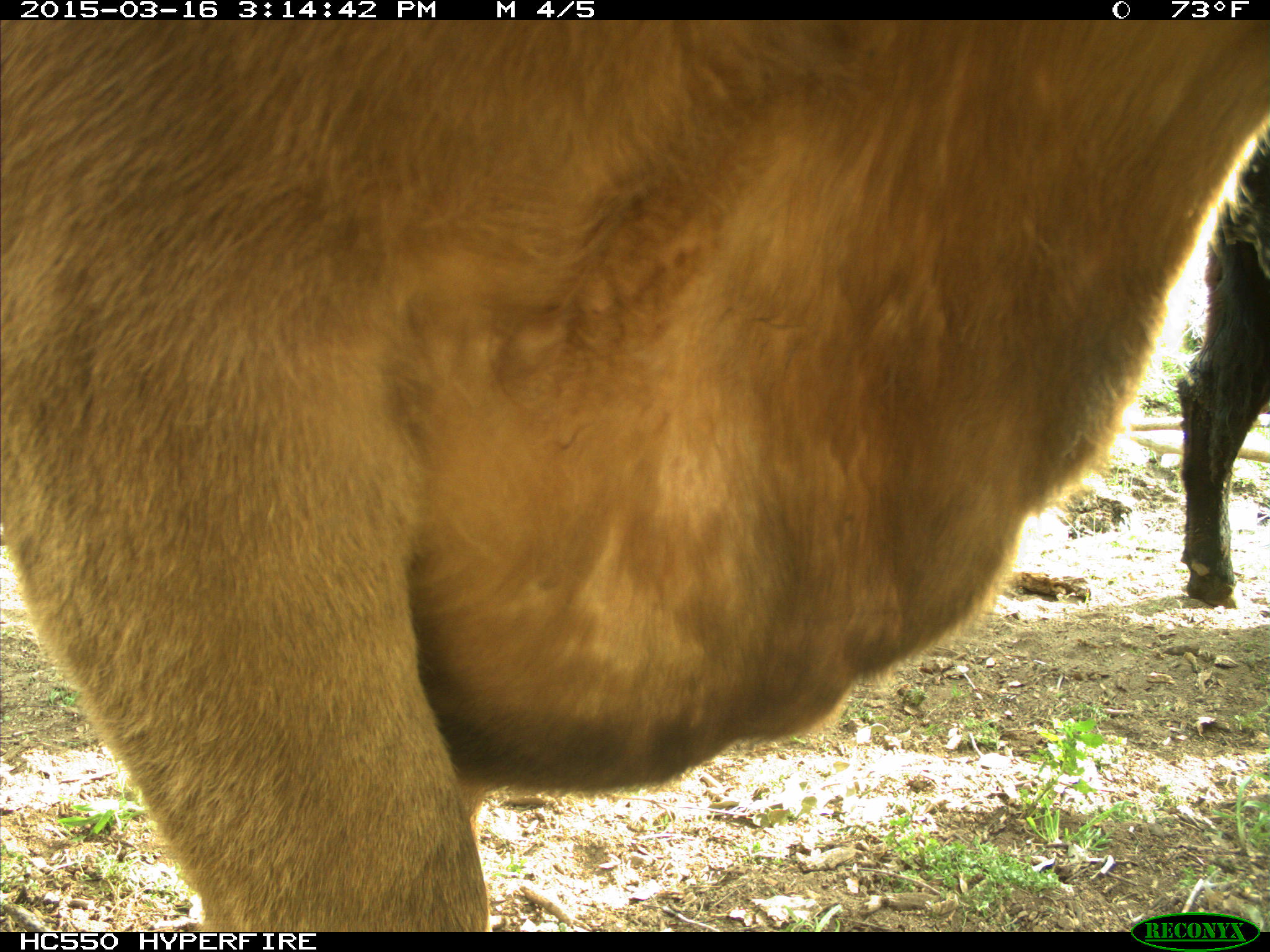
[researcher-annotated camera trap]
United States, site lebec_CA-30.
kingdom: Animalia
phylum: Chordata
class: Mammalia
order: Artiodactyla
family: Bovidae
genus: Bos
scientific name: Bos taurus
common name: domestic cow